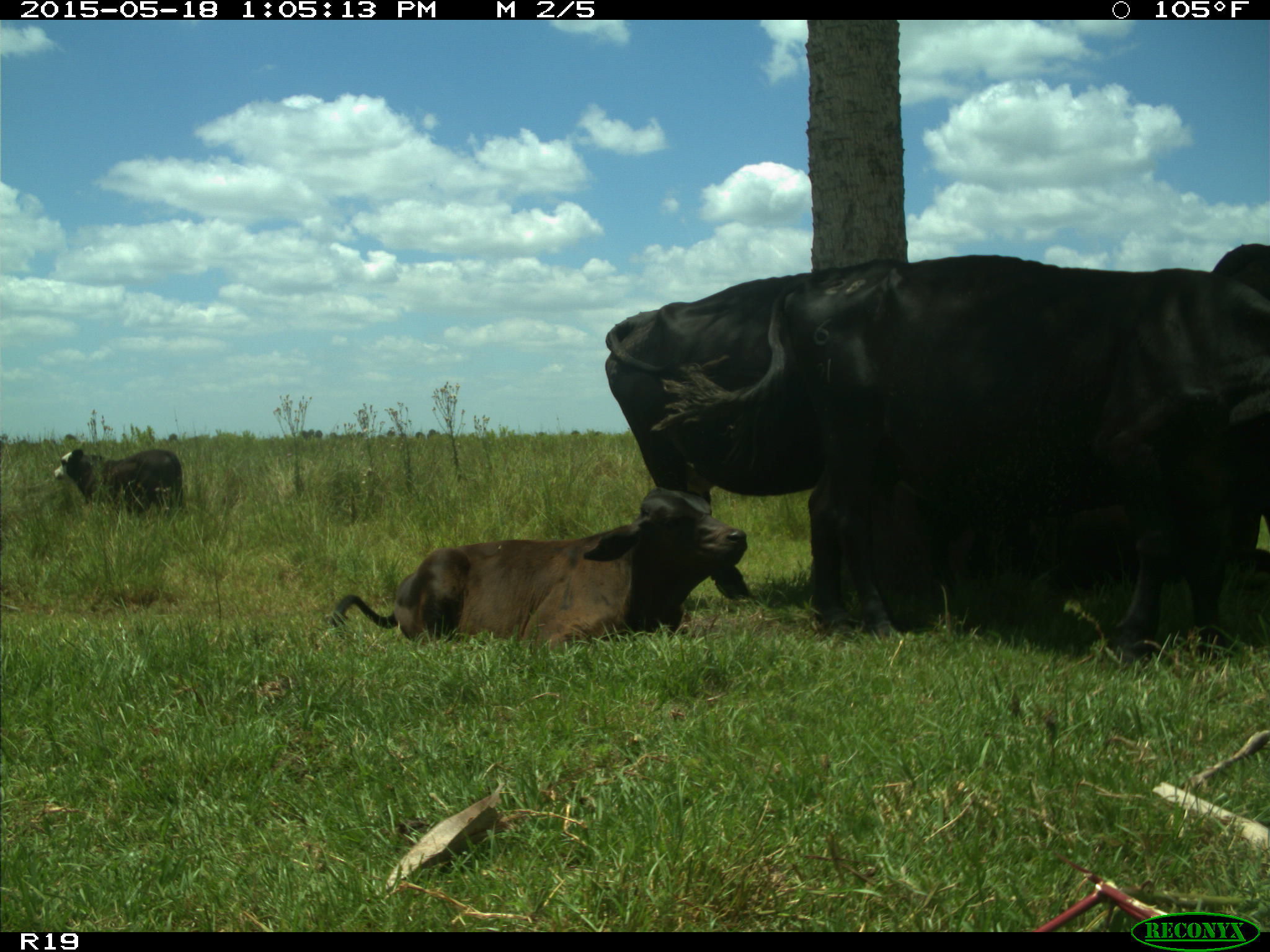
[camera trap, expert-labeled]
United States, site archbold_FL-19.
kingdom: Animalia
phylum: Chordata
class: Mammalia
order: Artiodactyla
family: Bovidae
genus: Bos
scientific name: Bos taurus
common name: domestic cow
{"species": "Bos taurus (domestic cow)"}